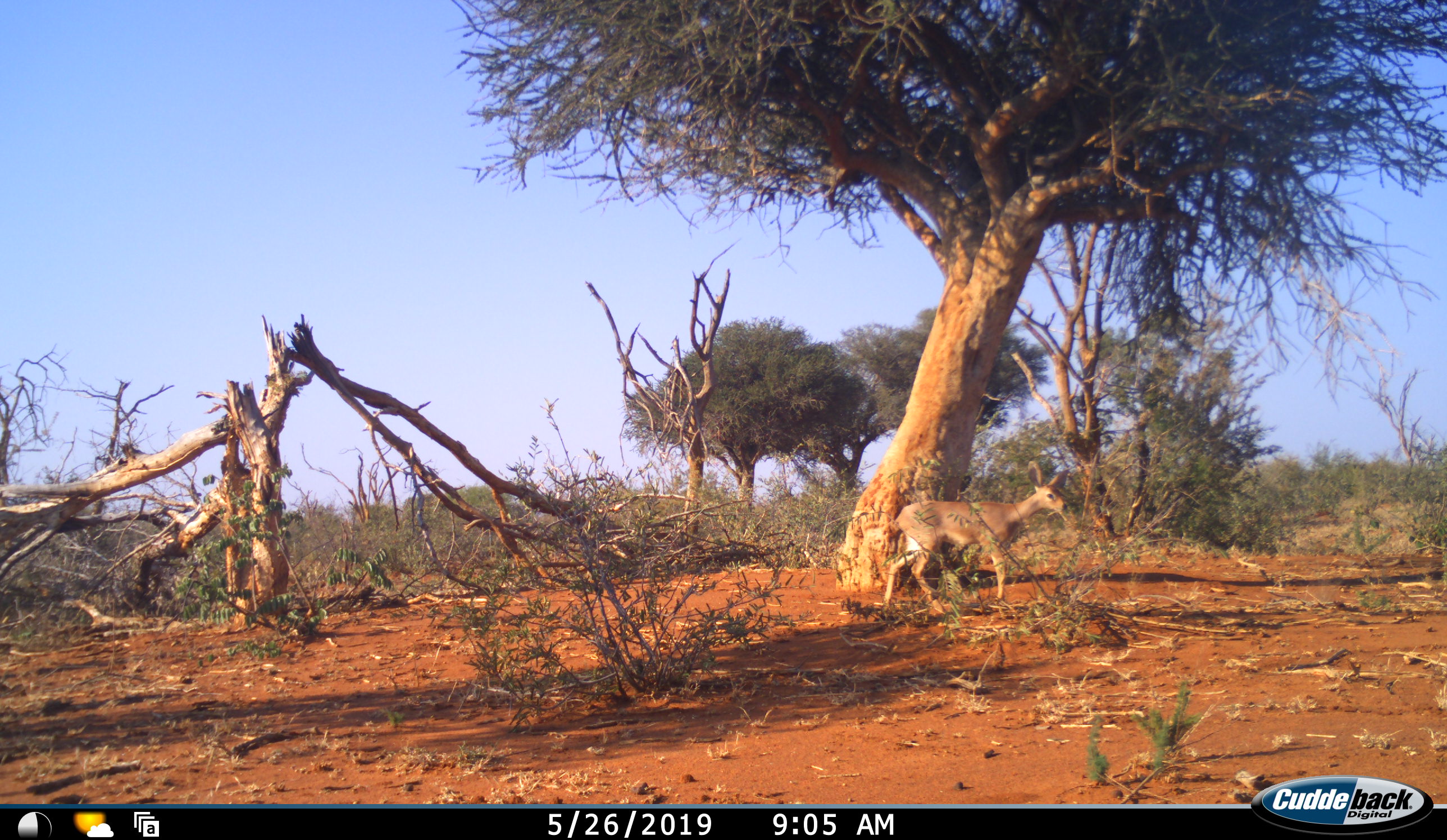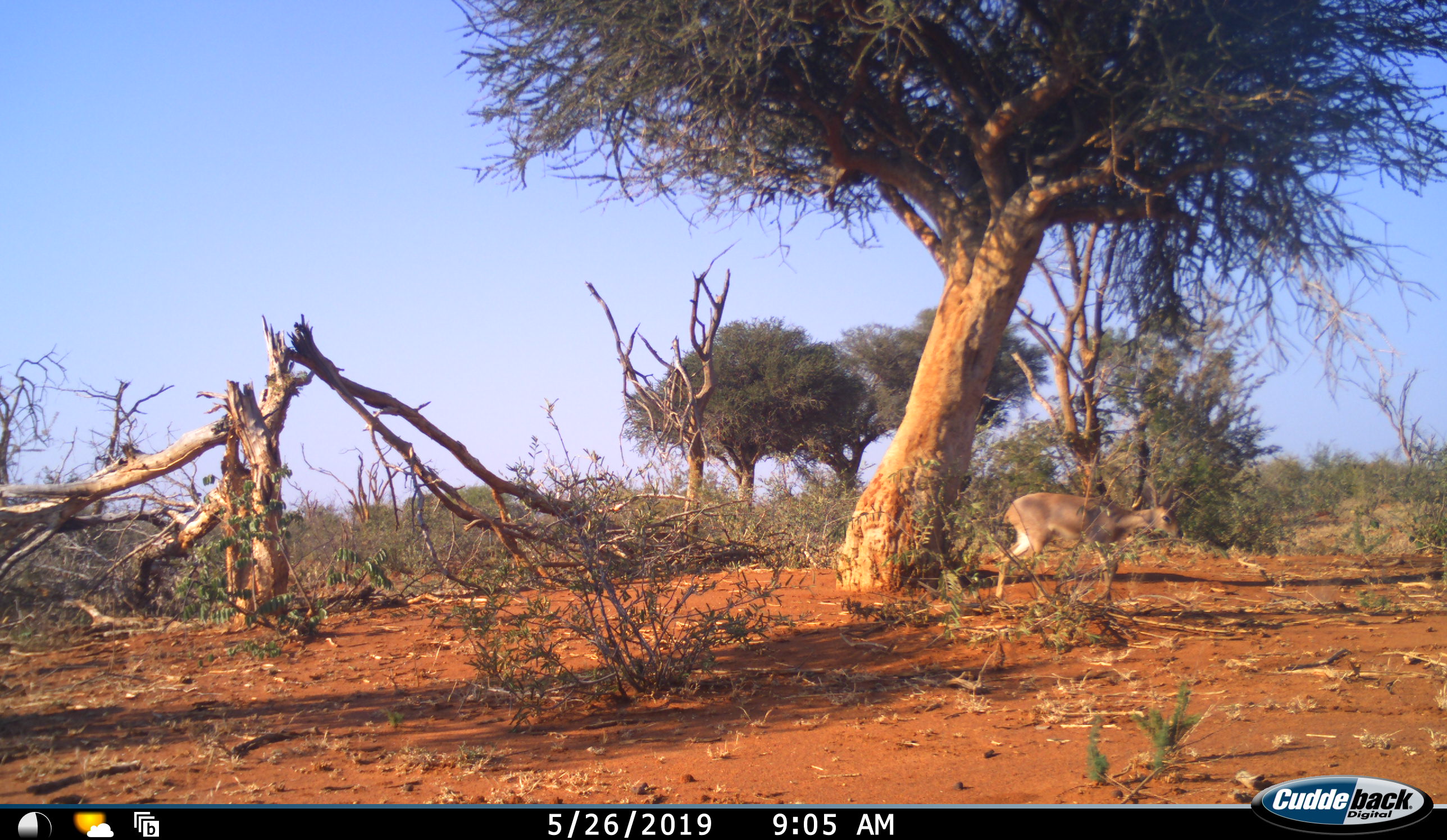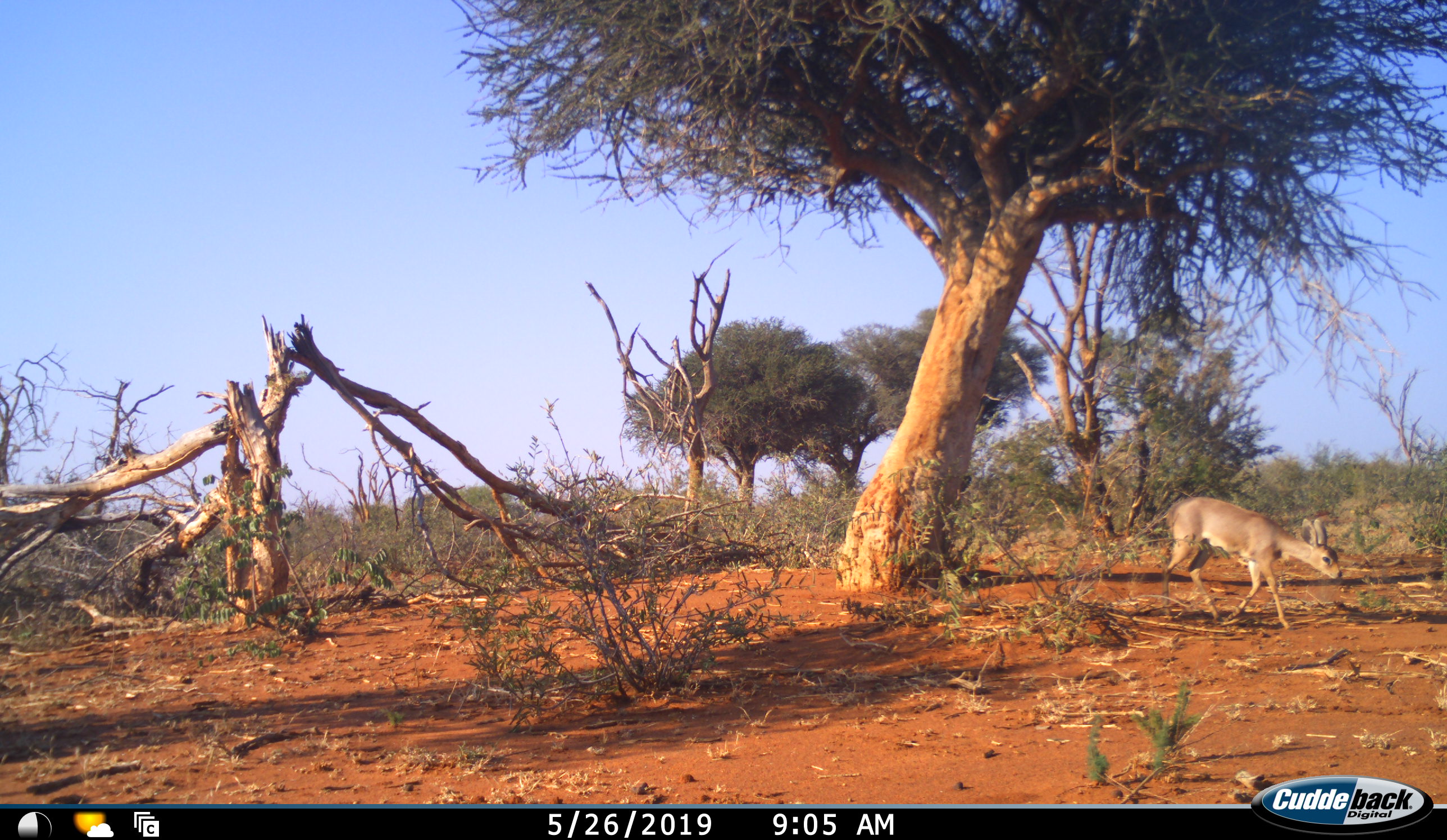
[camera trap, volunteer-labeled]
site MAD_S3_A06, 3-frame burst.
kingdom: Animalia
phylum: Chordata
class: Mammalia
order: Artiodactyla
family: Bovidae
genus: Raphicerus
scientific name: Raphicerus campestris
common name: steenbok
Steenbok (Raphicerus campestris), count 1. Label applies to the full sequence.